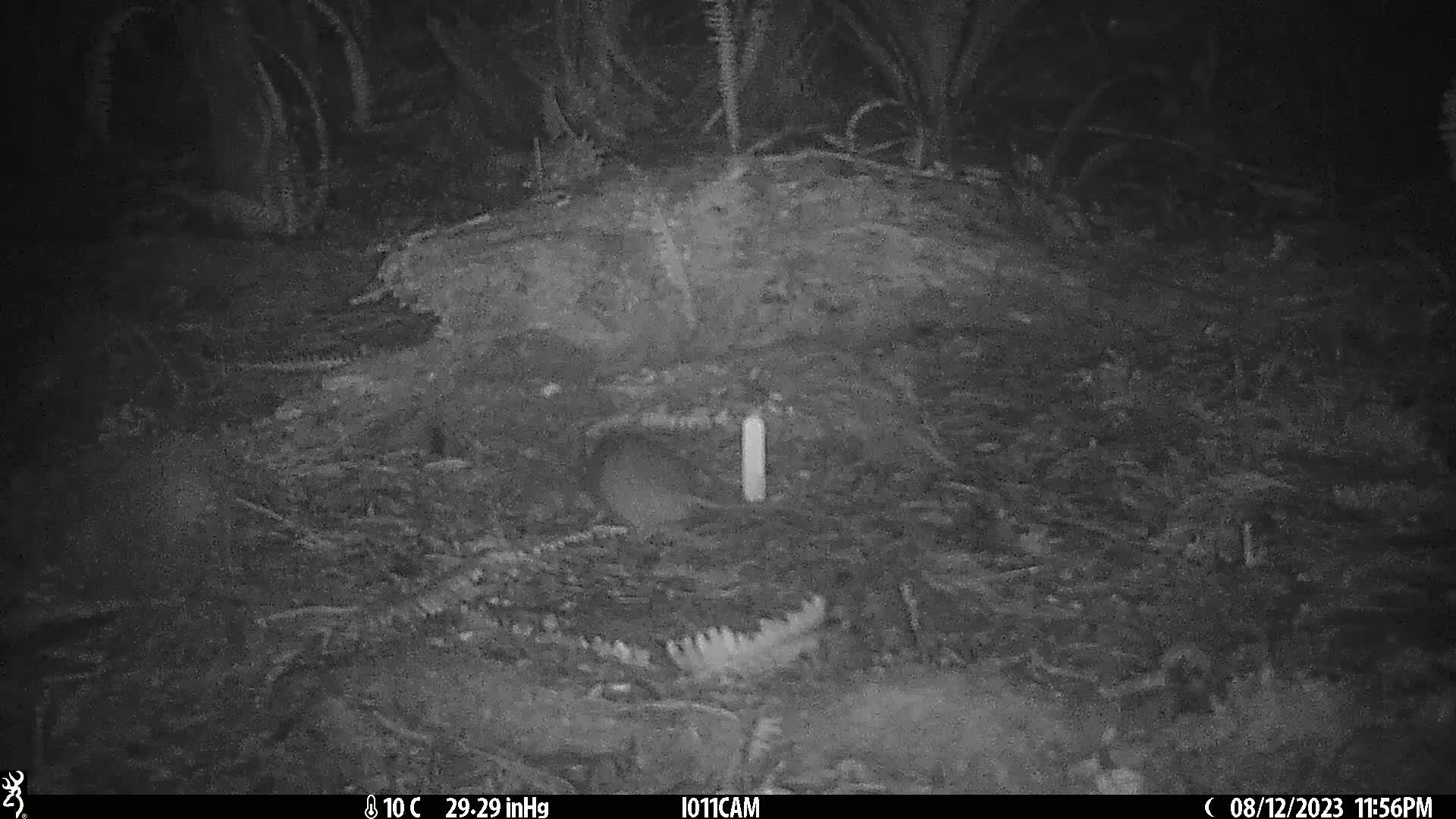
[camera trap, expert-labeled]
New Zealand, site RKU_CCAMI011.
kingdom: Animalia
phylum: Chordata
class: Mammalia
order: Rodentia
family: Muridae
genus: Rattus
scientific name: Rattus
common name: rat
Rat (Rattus).